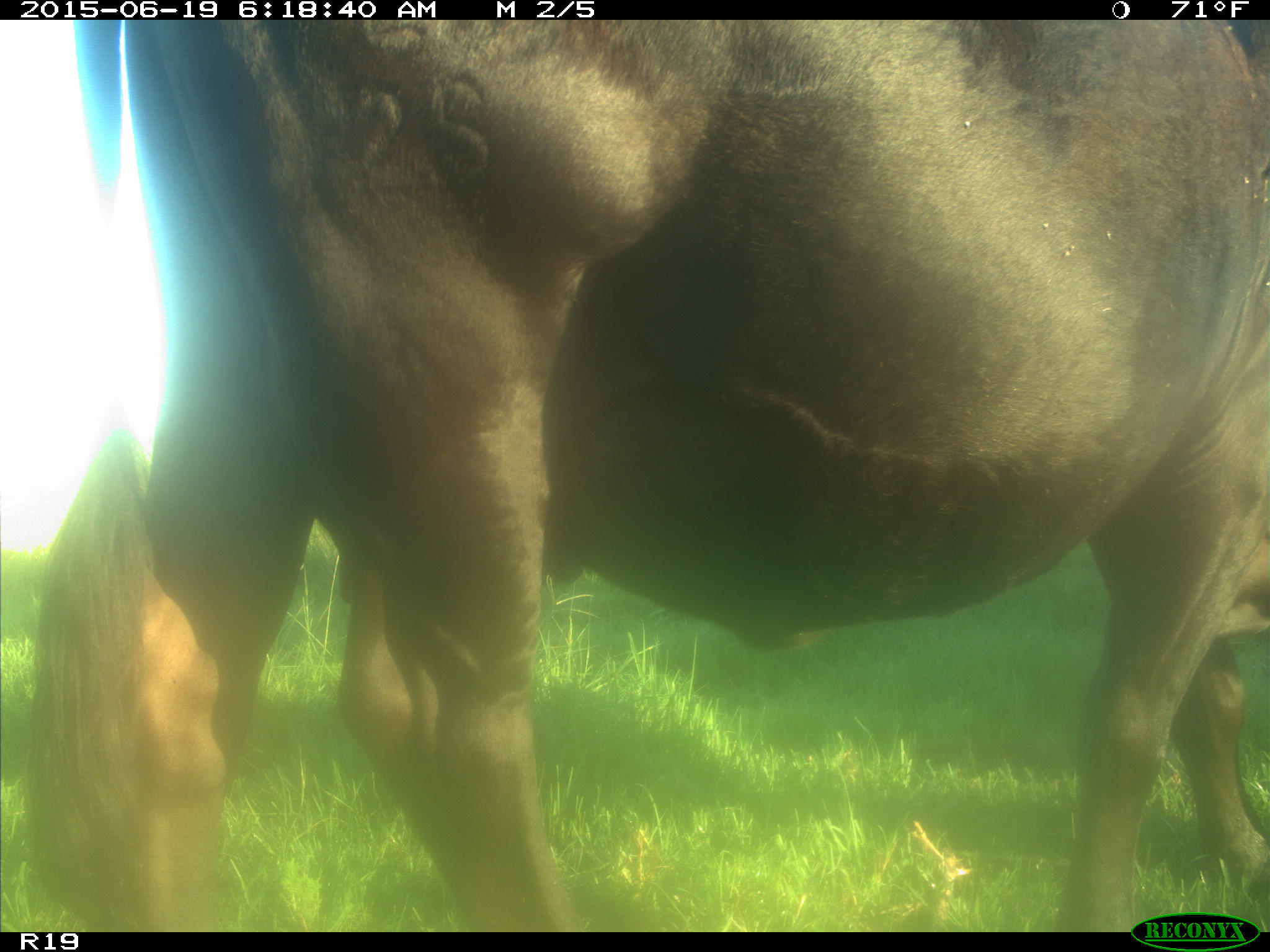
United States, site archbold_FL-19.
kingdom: Animalia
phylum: Chordata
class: Mammalia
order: Artiodactyla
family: Bovidae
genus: Bos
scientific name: Bos taurus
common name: domestic cow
Bos taurus (domestic cow).